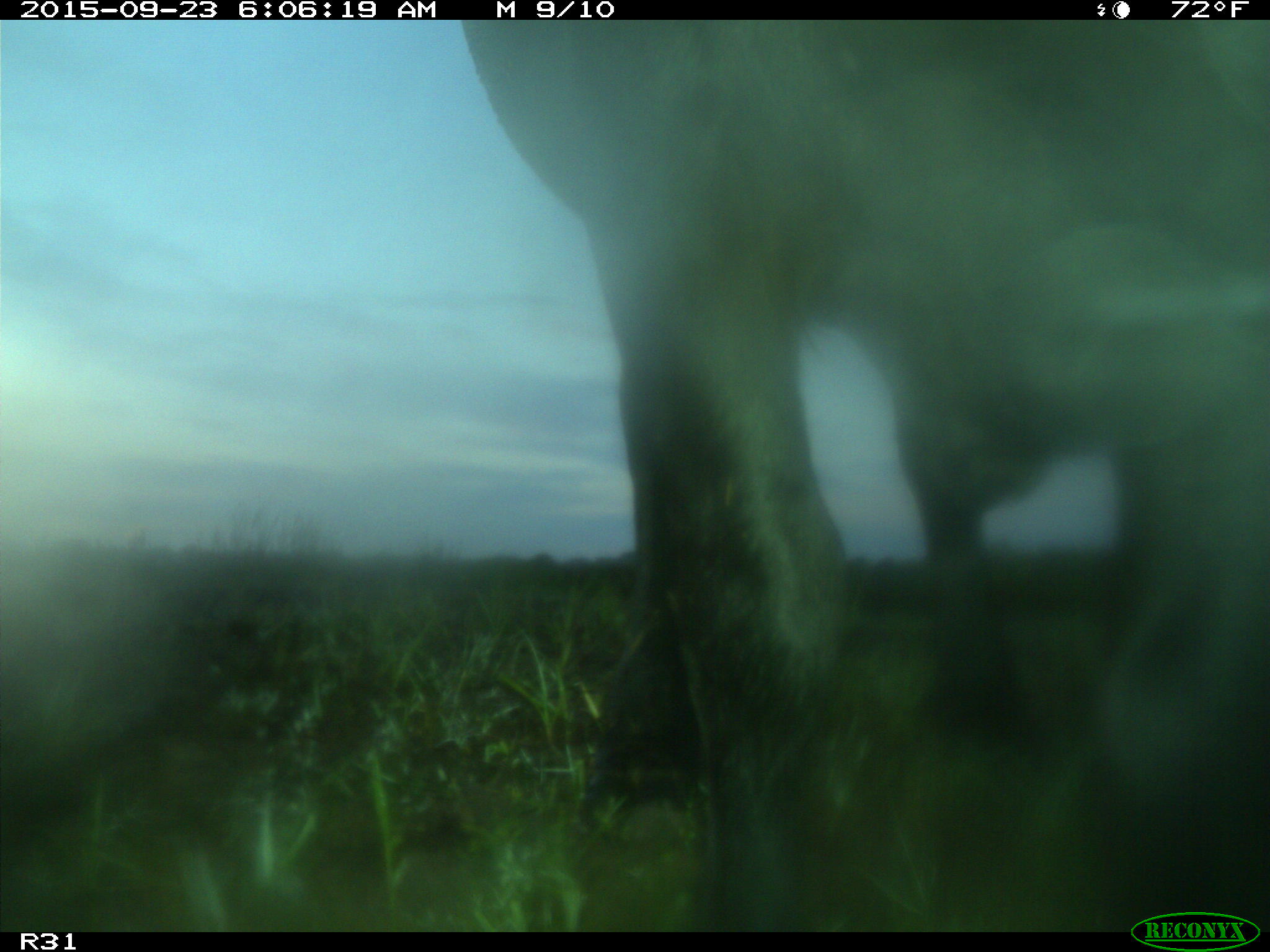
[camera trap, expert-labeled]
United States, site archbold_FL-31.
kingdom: Animalia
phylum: Chordata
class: Mammalia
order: Artiodactyla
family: Bovidae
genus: Bos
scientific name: Bos taurus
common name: domestic cow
Bos taurus (domestic cow).